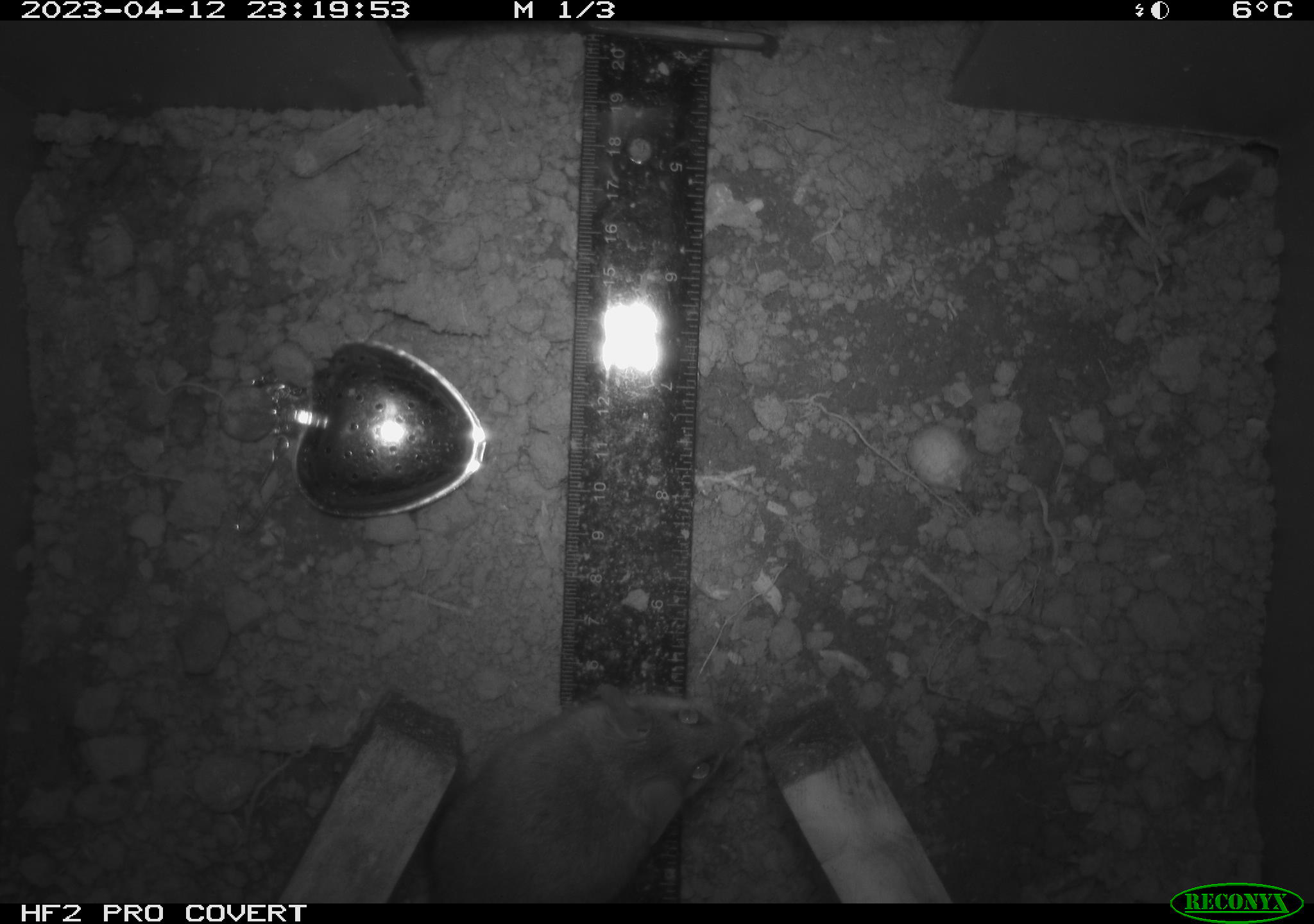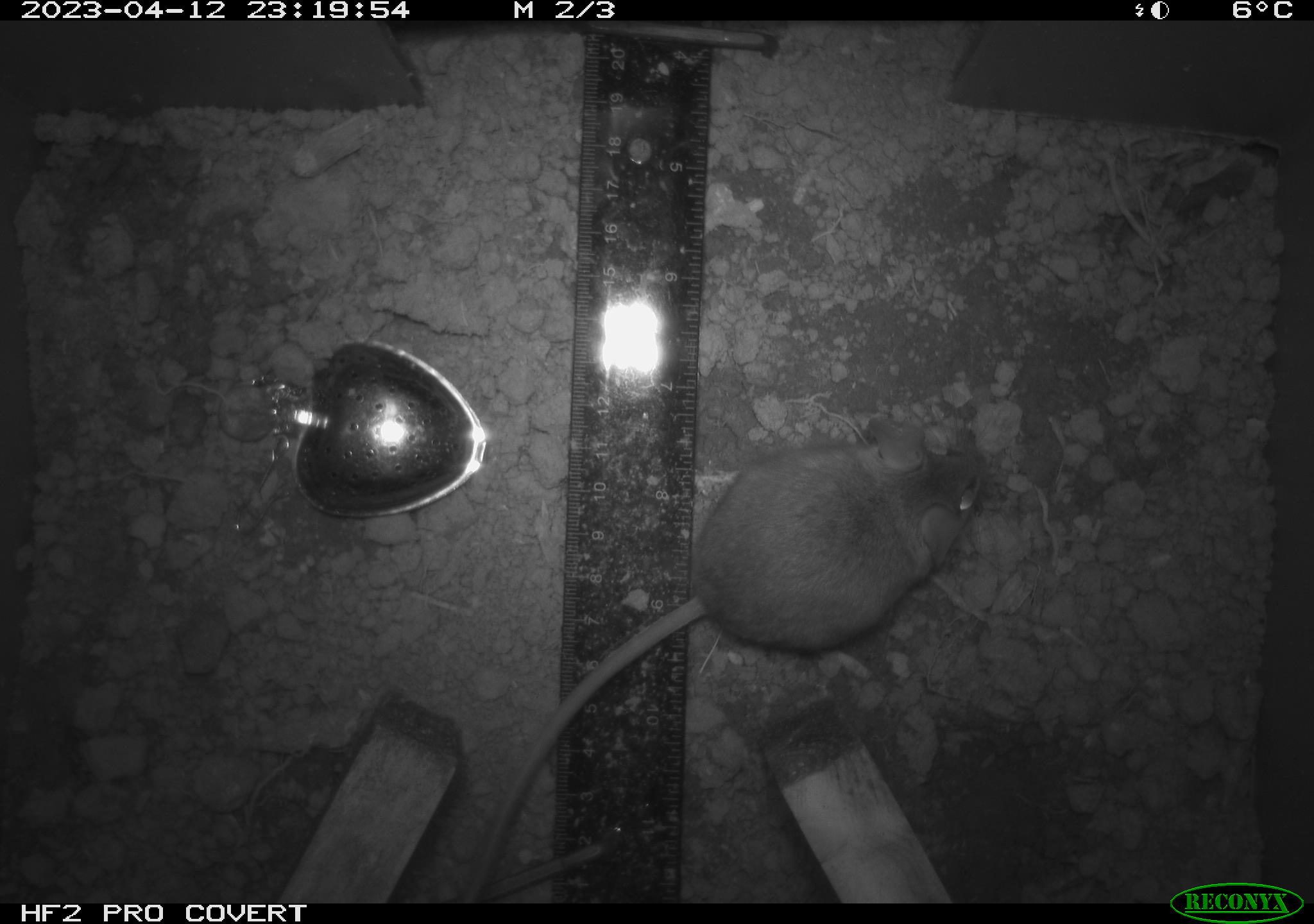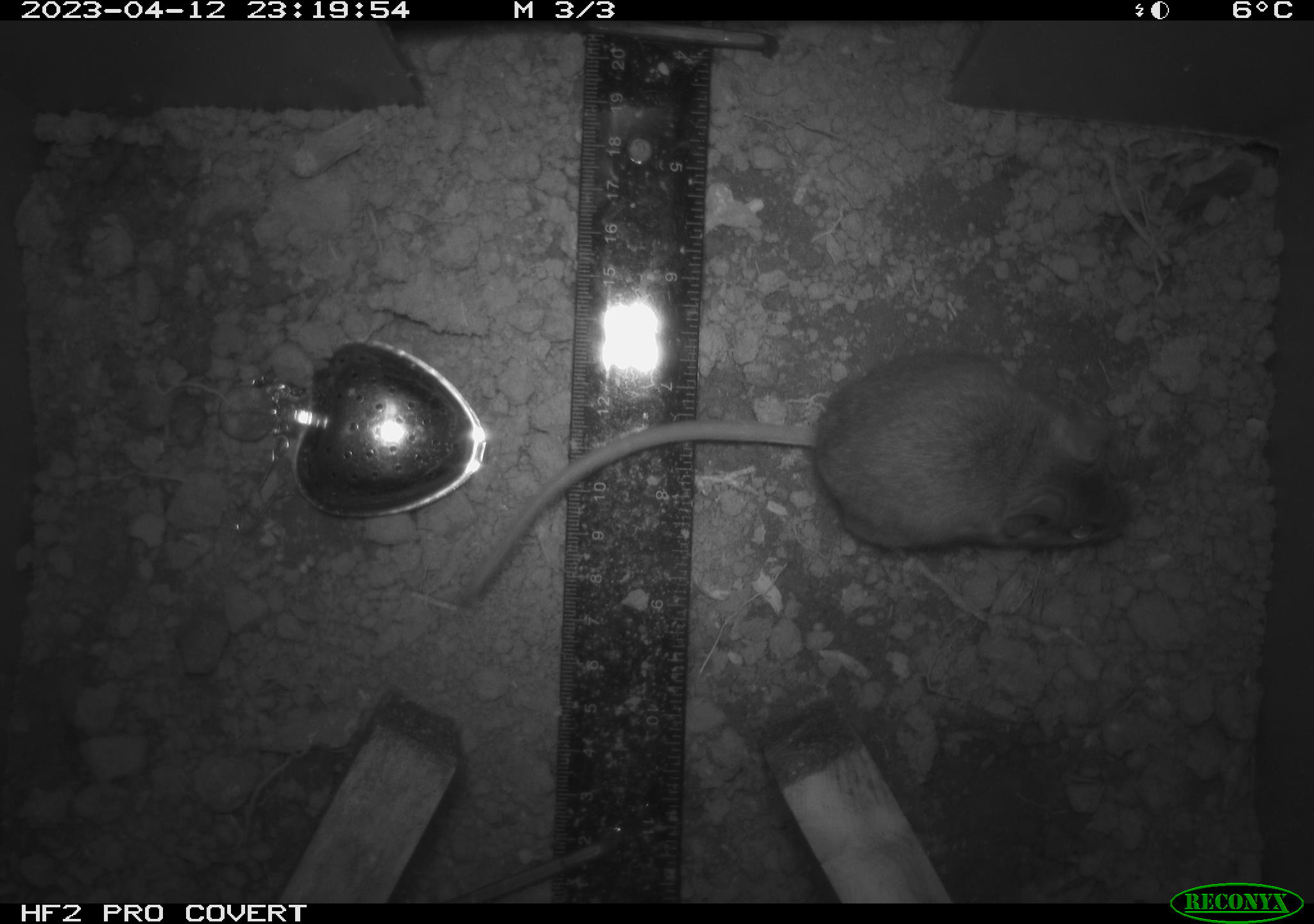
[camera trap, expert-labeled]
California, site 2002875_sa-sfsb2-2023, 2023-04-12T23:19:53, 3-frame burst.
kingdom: Animalia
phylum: Chordata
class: Mammalia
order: Rodentia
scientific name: Rodentia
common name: mouse species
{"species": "mouse species (Rodentia)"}